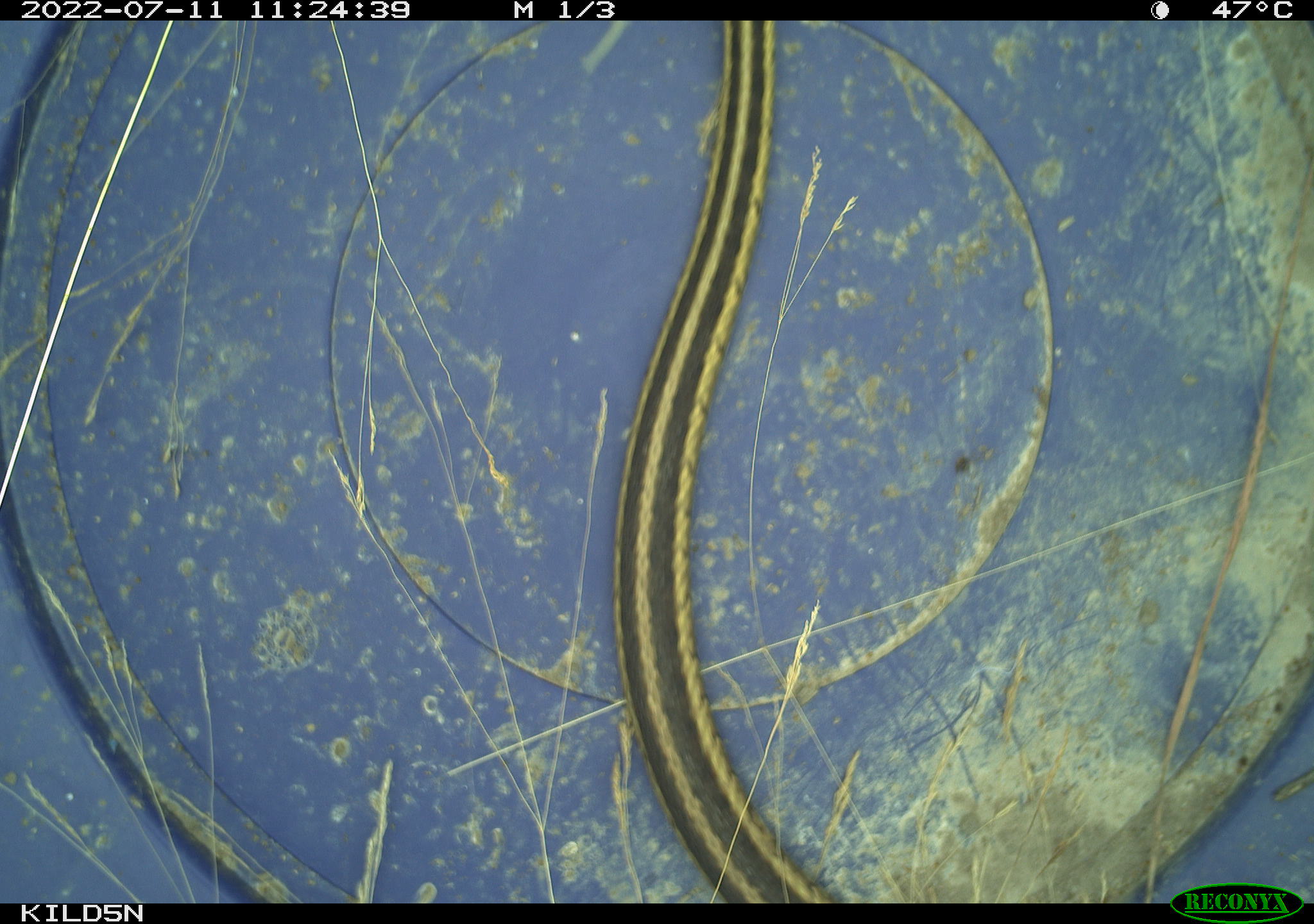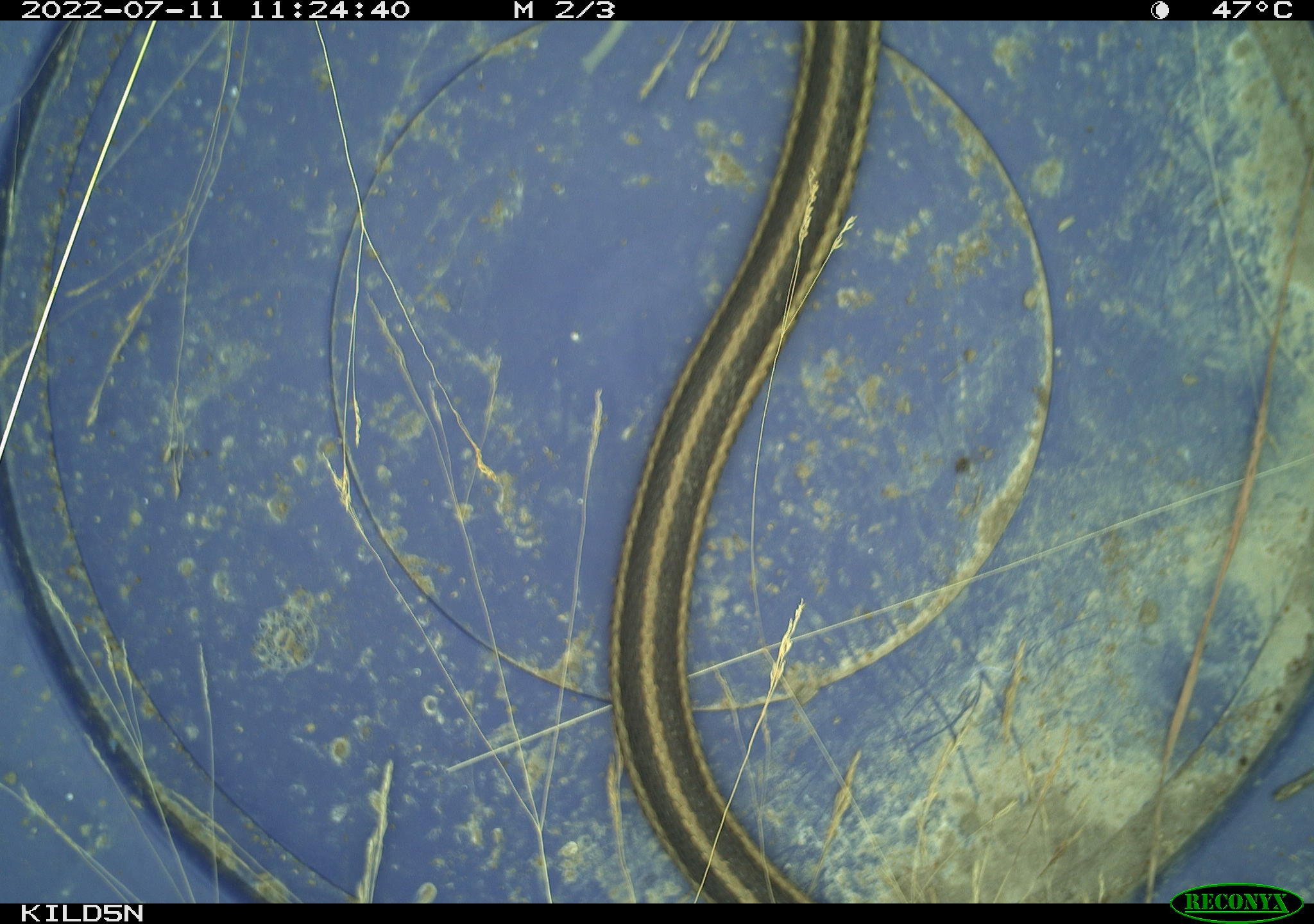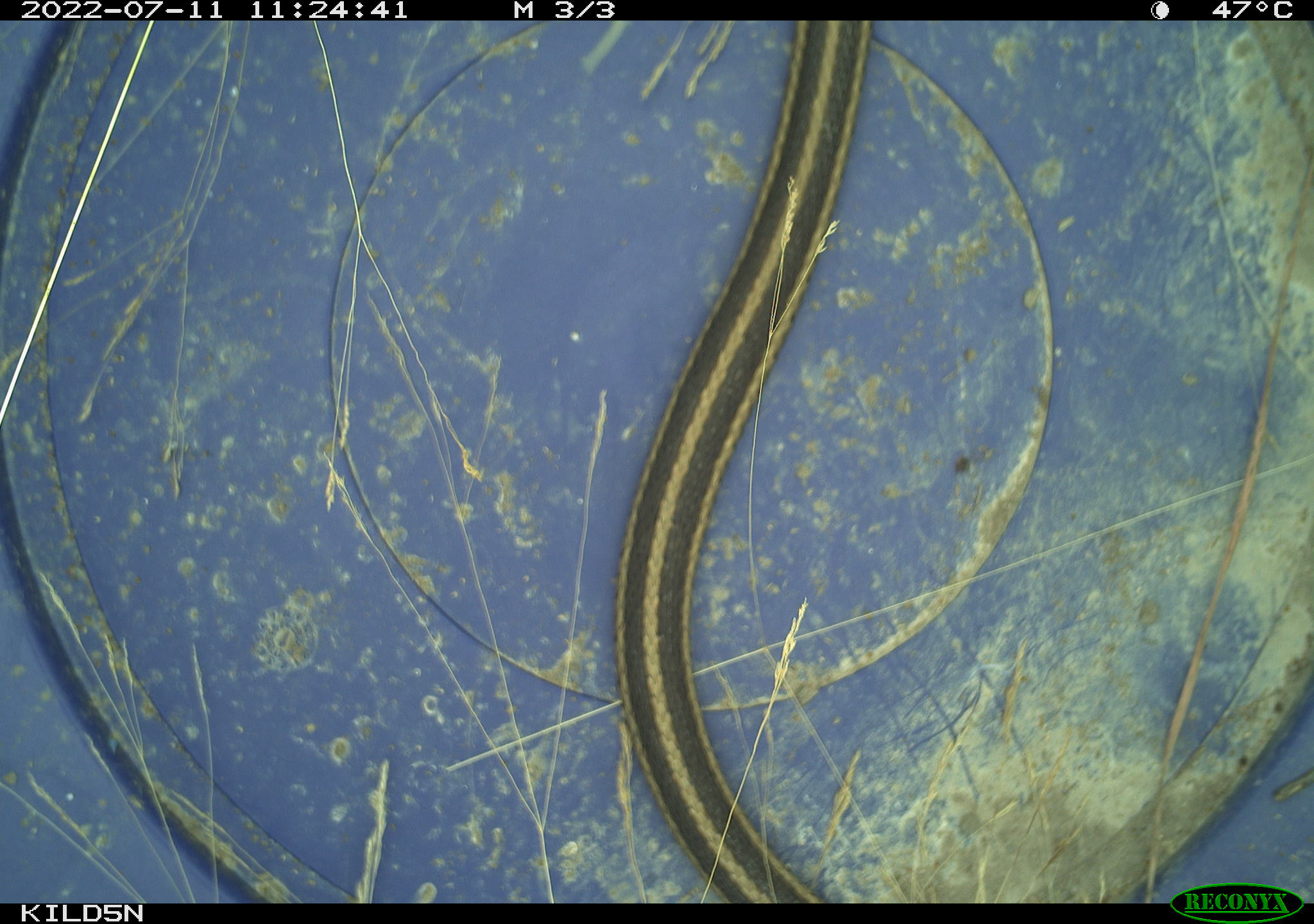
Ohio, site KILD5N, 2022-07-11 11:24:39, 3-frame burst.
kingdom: Animalia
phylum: Chordata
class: Reptilia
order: Squamata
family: Colubridae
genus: Thamnophis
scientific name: Thamnophis sirtalis sirtalis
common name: eastern gartersnake